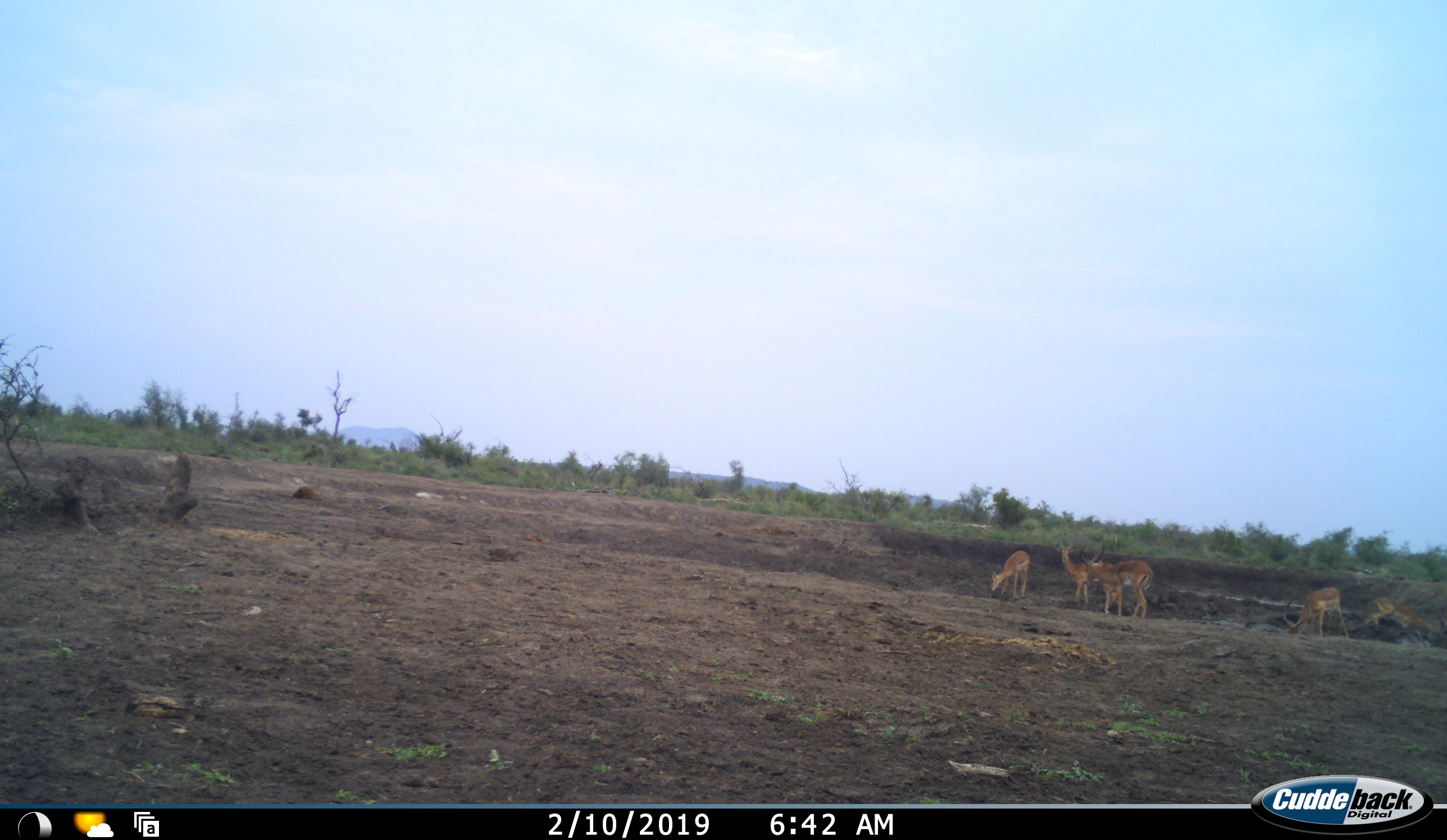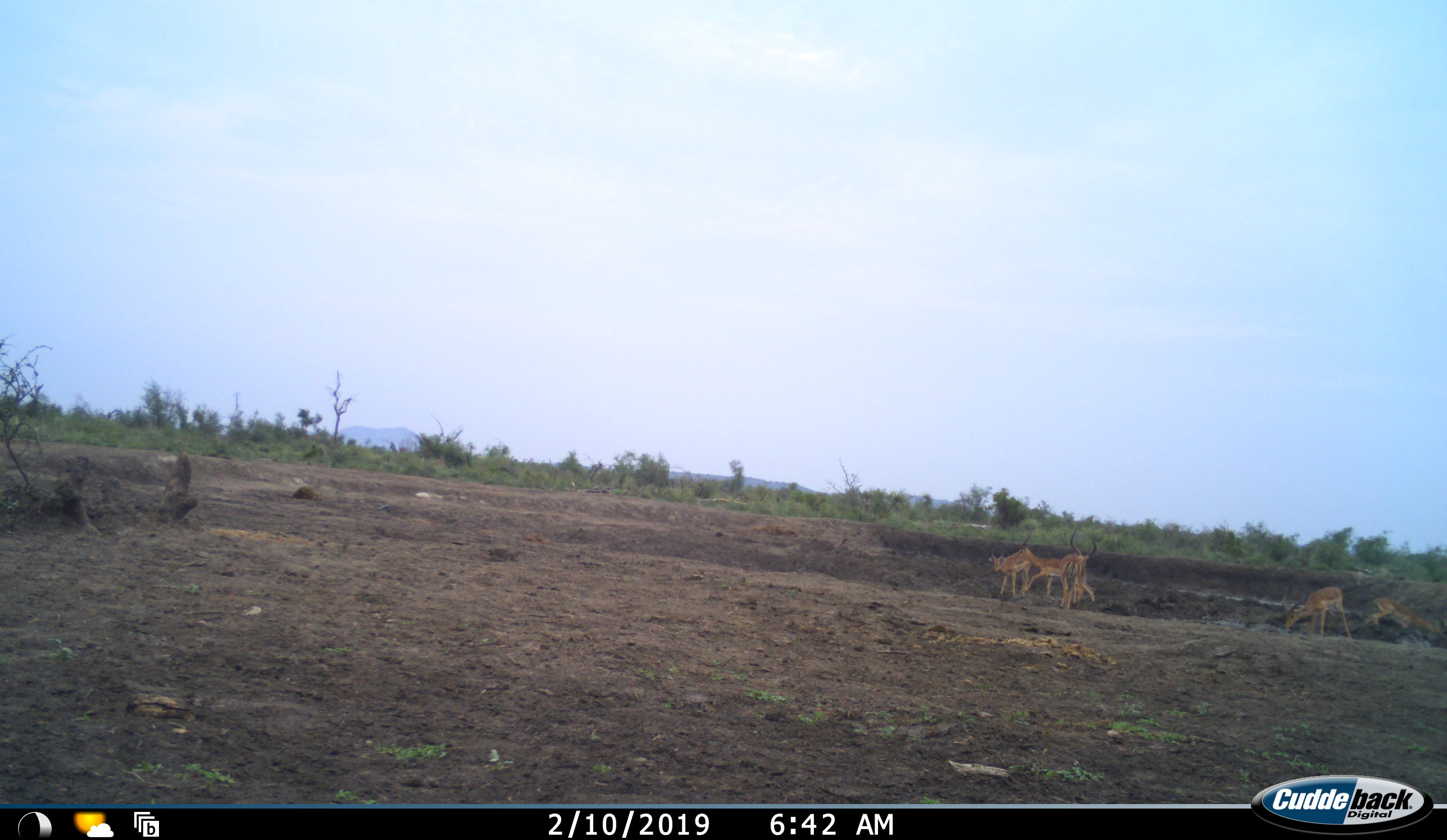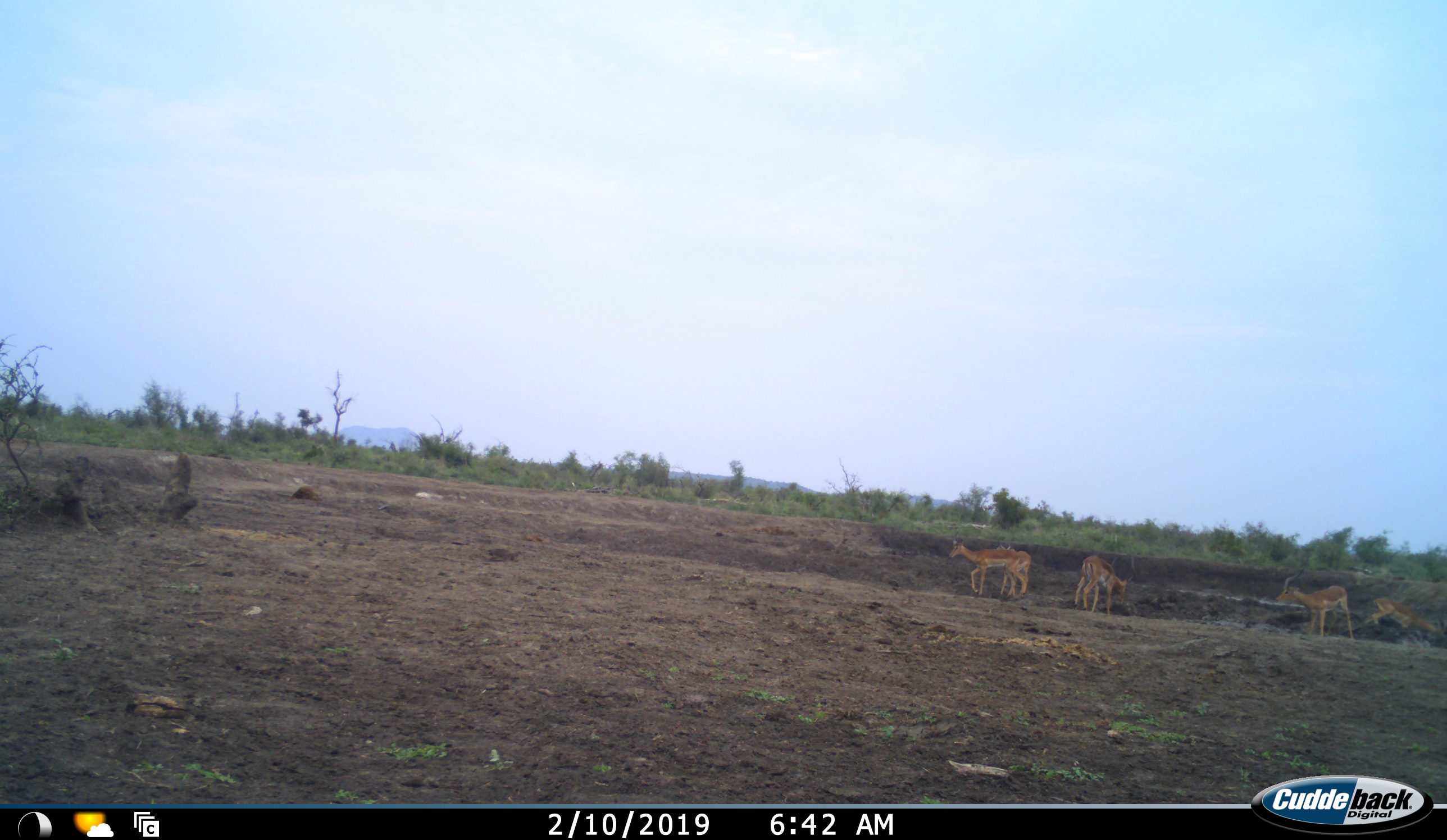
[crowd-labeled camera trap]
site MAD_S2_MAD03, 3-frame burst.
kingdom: Animalia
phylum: Chordata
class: Mammalia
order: Artiodactyla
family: Bovidae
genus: Aepyceros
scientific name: Aepyceros melampus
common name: impala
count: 5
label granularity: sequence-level